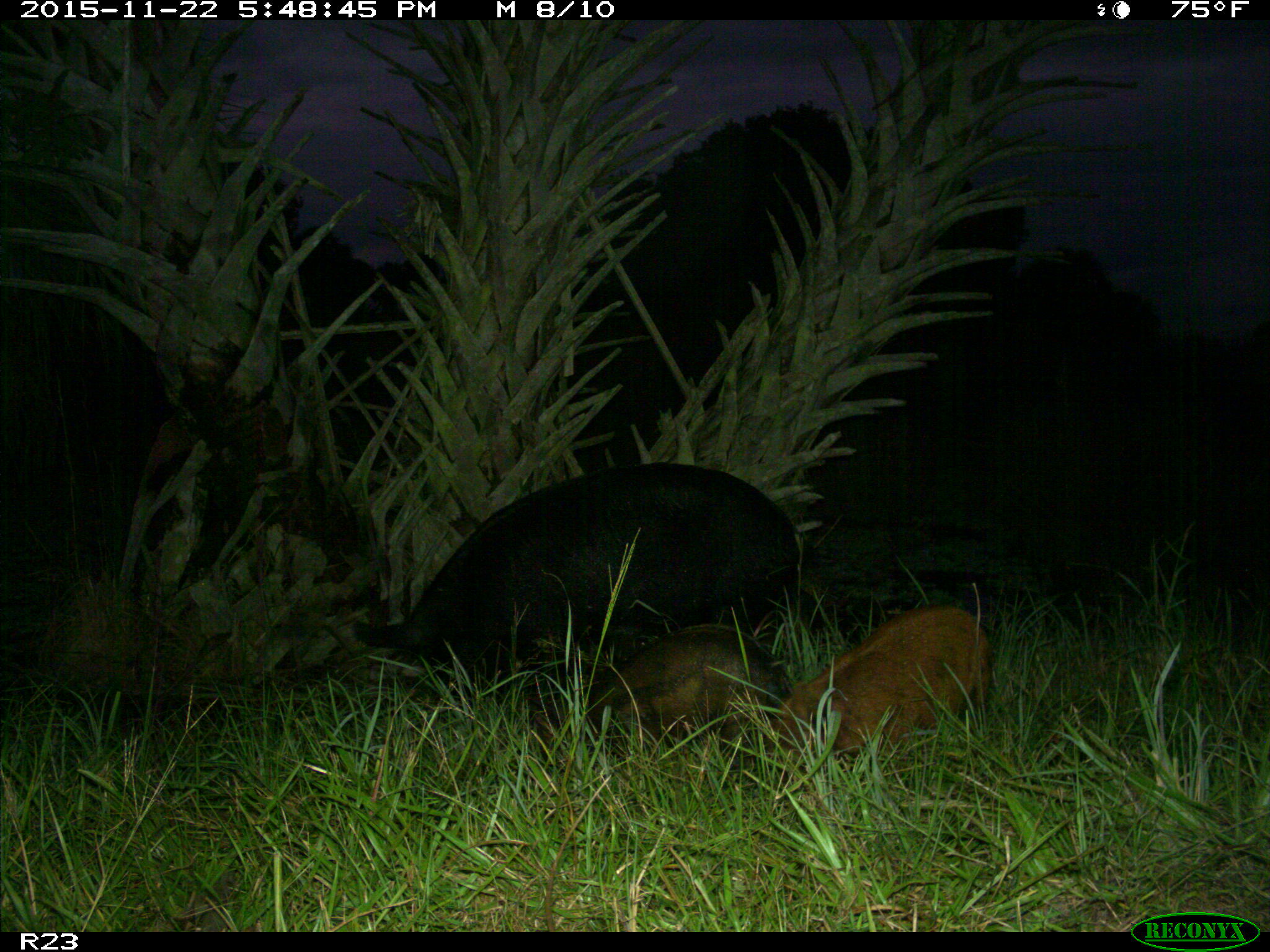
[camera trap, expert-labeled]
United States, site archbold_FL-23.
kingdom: Animalia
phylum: Chordata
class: Mammalia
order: Artiodactyla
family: Suidae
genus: Sus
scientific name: Sus scrofa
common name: wild boar